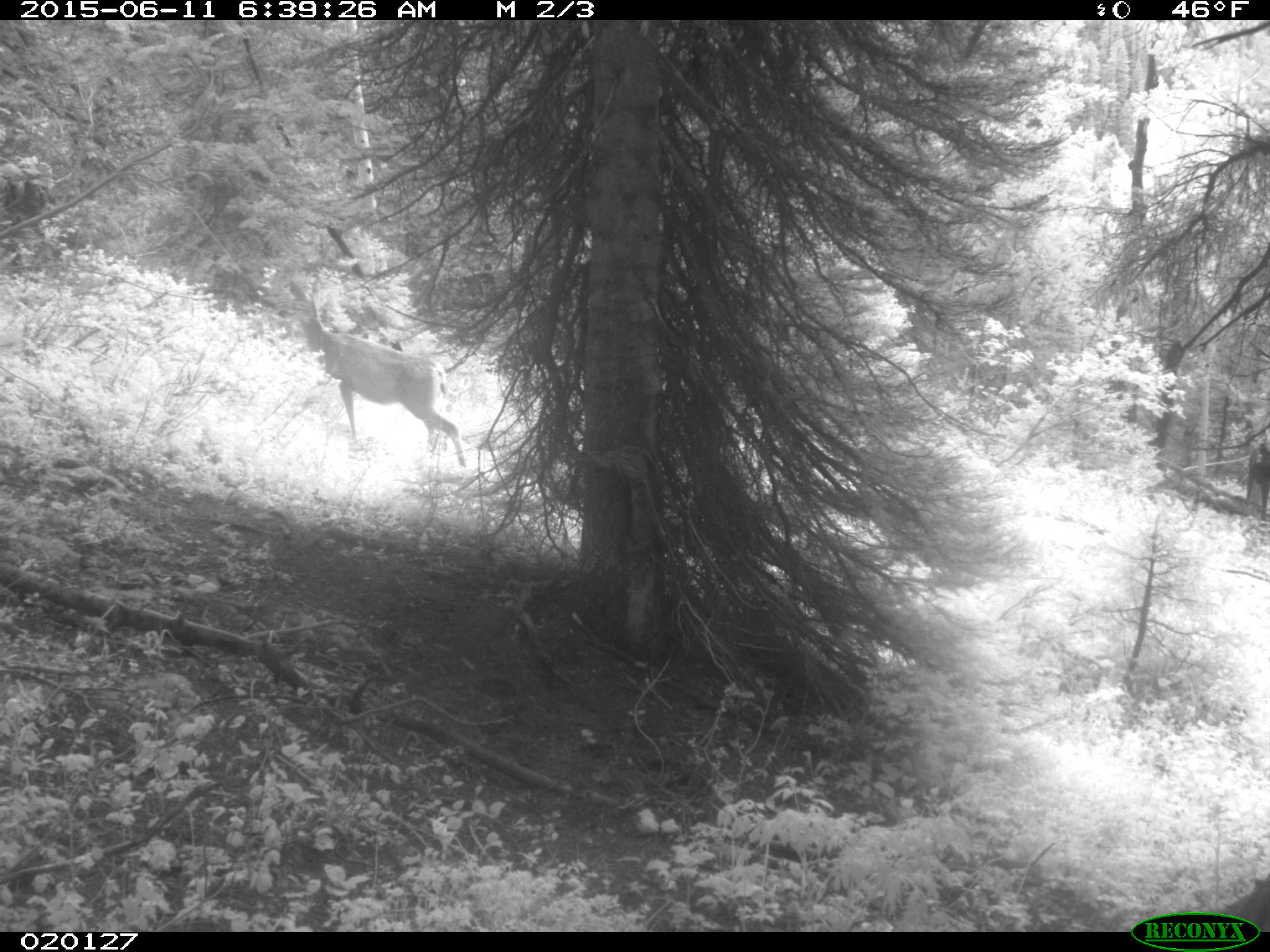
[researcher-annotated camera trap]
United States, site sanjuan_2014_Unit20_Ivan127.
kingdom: Animalia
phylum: Chordata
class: Mammalia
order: Artiodactyla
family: Cervidae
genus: Odocoileus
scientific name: Odocoileus hemionus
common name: mule deer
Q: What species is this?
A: Odocoileus hemionus (mule deer).